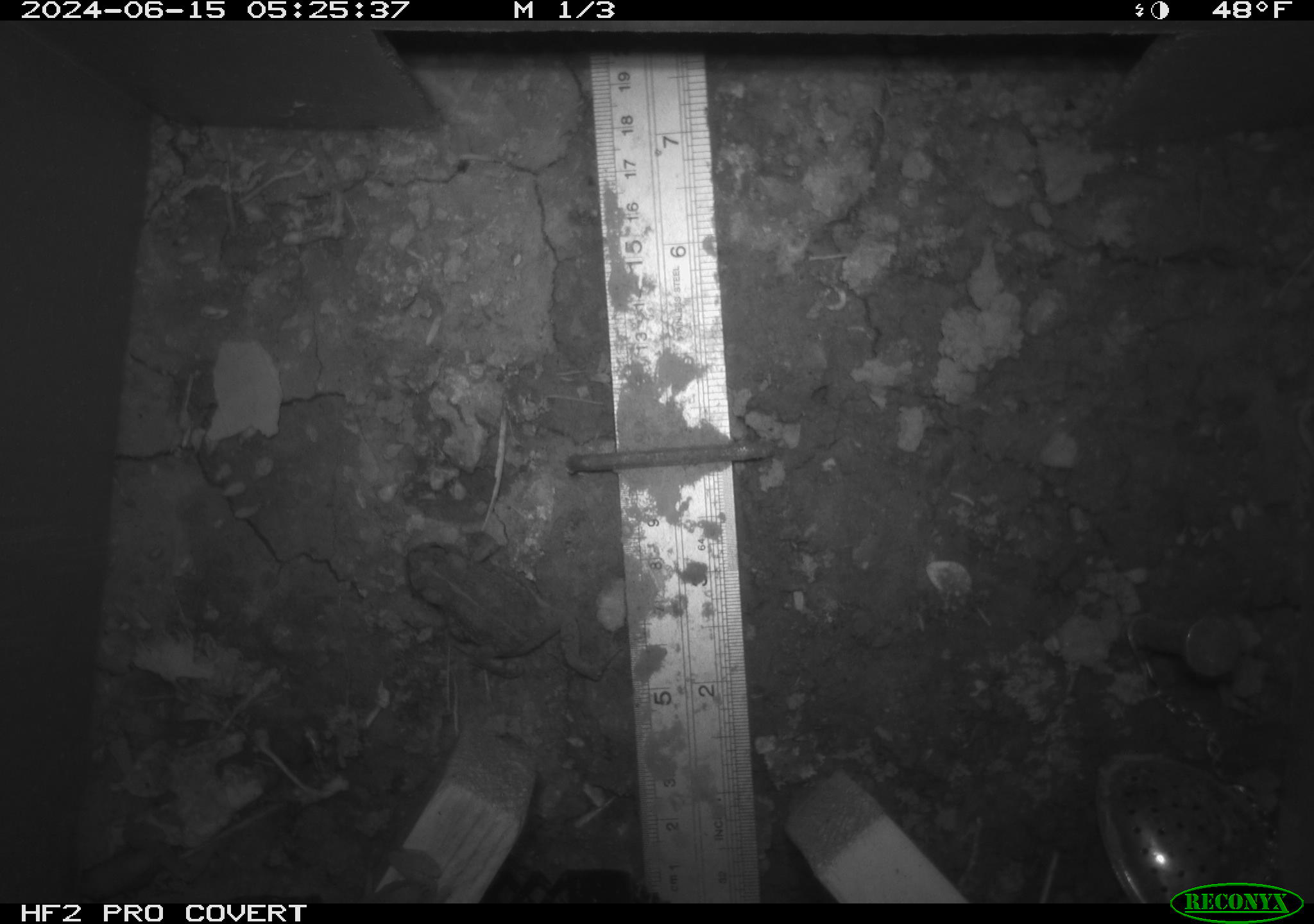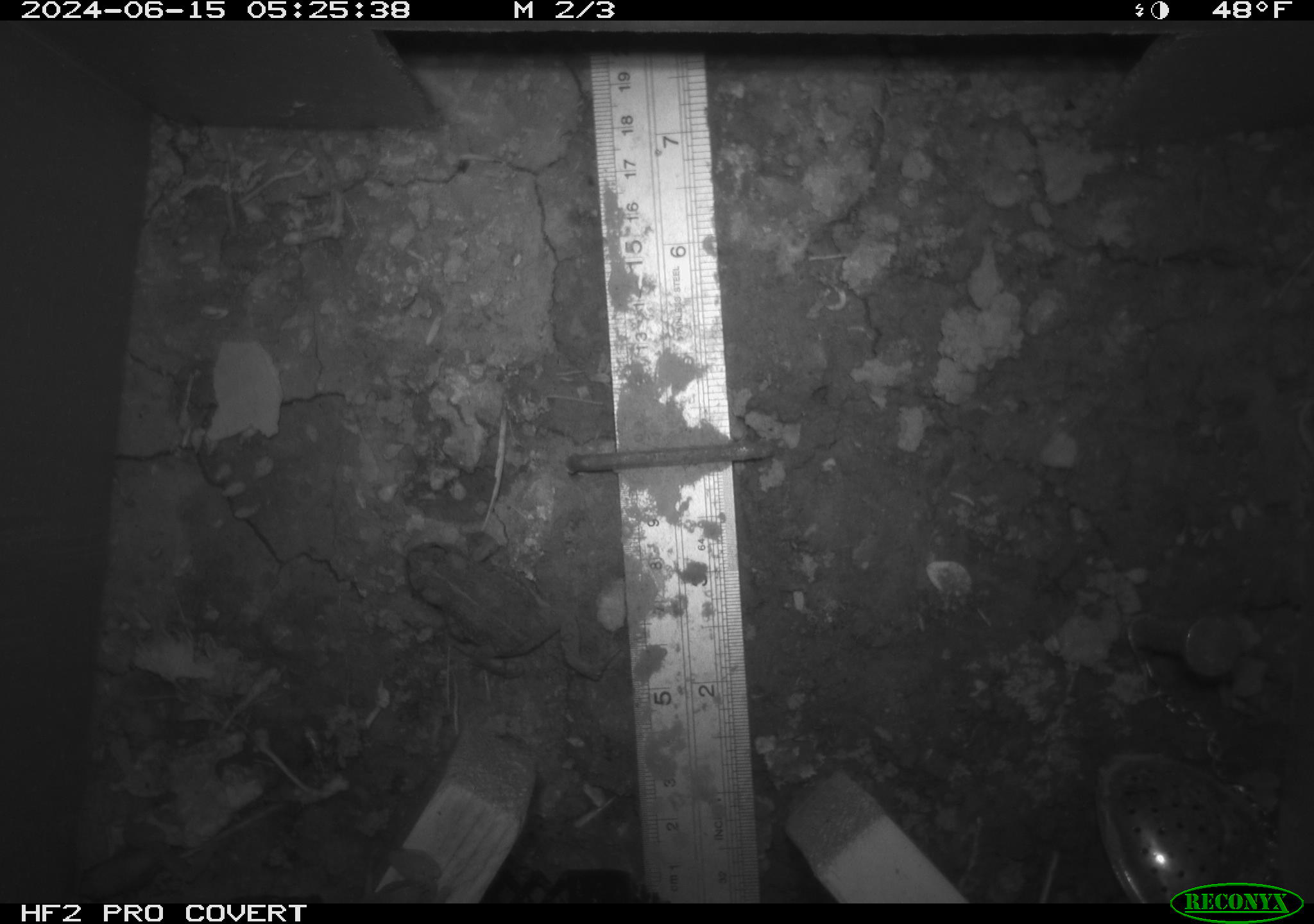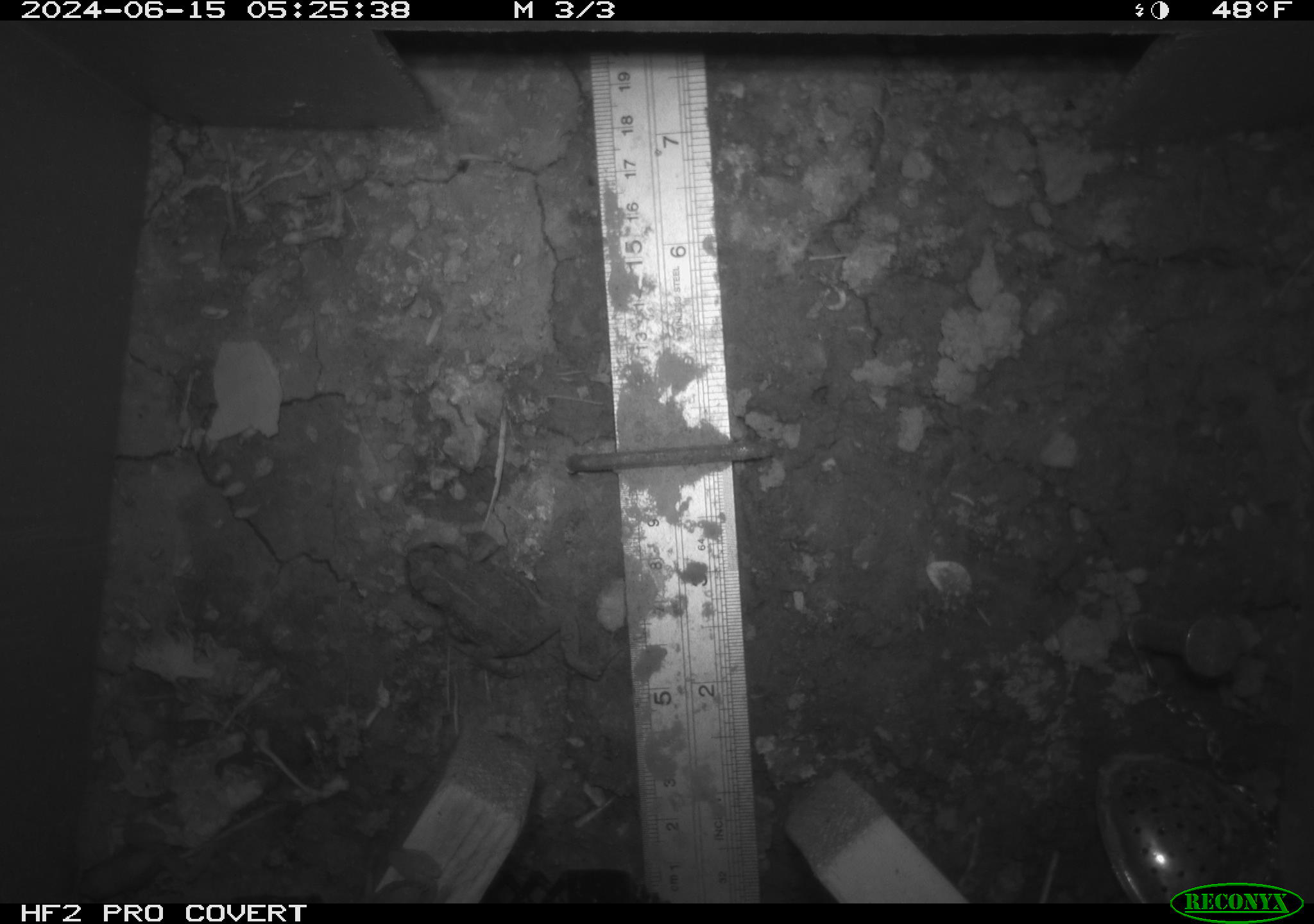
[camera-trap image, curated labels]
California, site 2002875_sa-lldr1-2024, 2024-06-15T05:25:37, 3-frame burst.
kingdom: Animalia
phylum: Chordata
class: Amphibia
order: Anura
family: Bufonidae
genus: Anaxyrus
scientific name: Anaxyrus boreas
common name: western toad